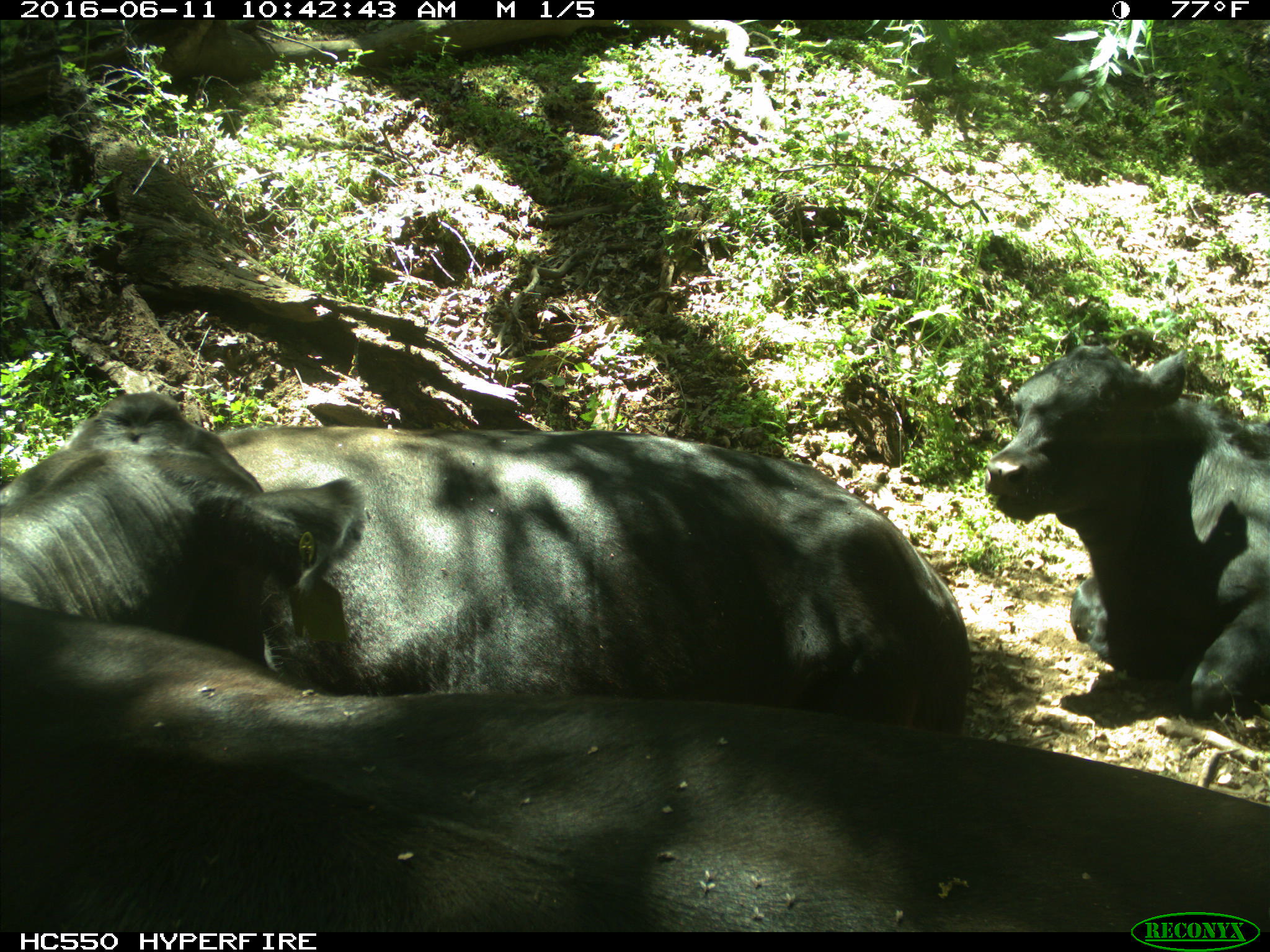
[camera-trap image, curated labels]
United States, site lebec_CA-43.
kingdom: Animalia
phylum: Chordata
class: Mammalia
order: Artiodactyla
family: Bovidae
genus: Bos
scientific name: Bos taurus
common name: domestic cow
Bos taurus (domestic cow).